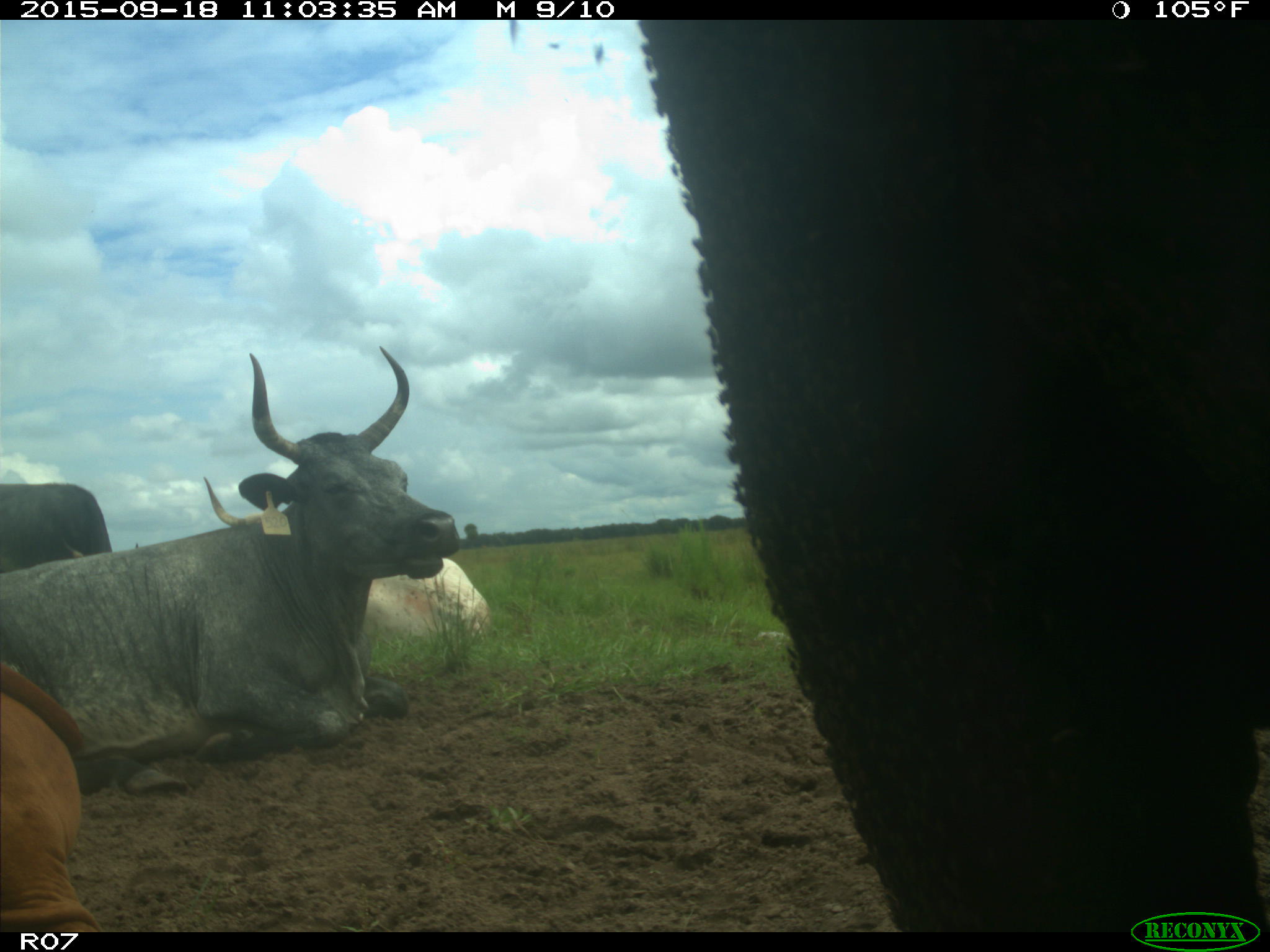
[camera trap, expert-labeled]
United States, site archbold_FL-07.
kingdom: Animalia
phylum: Chordata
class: Mammalia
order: Artiodactyla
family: Bovidae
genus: Bos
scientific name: Bos taurus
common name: domestic cow